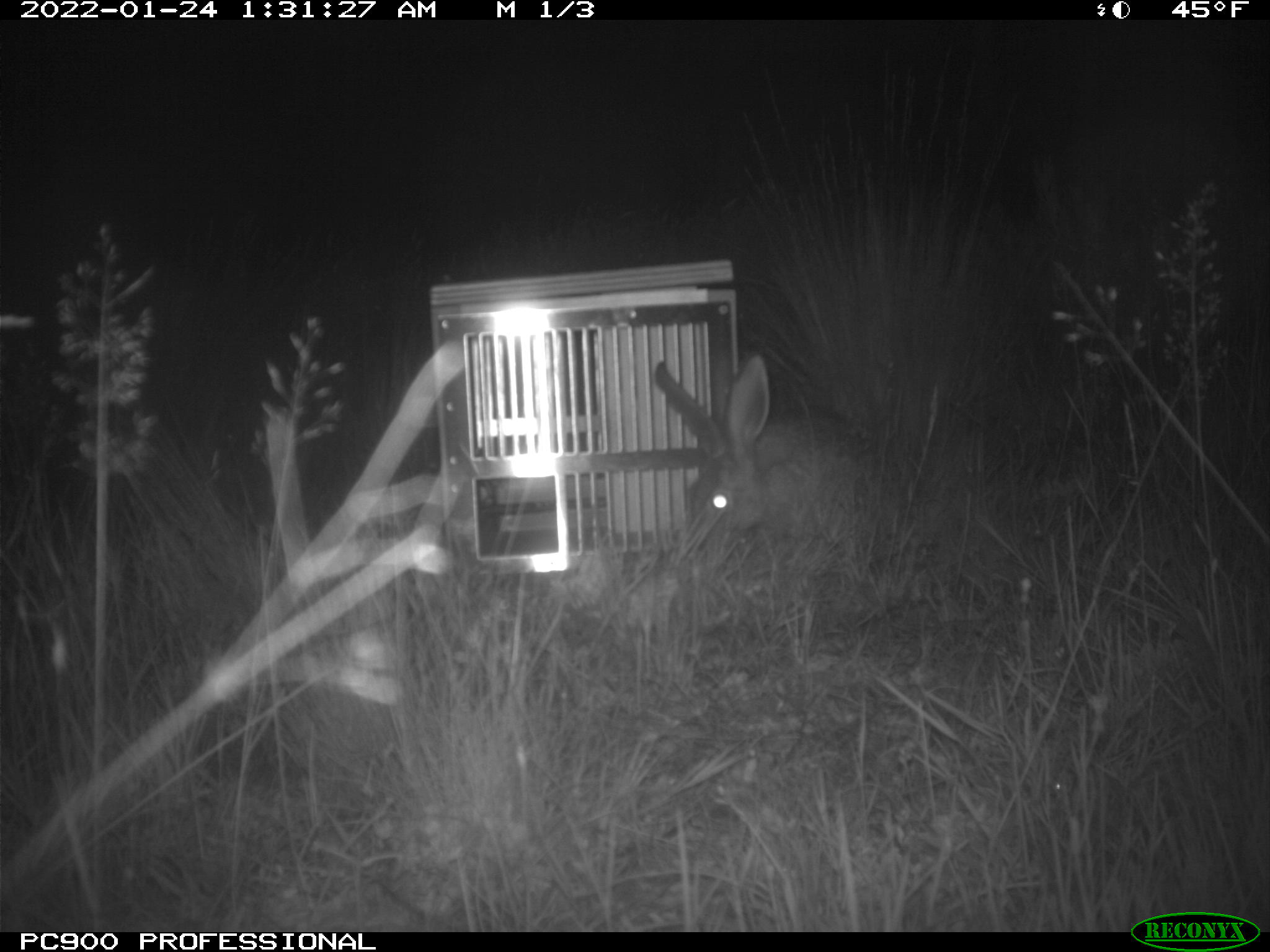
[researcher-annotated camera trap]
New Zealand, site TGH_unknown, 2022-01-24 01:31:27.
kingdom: Animalia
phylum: Chordata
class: Mammalia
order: Lagomorpha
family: Leporidae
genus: Lepus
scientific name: Lepus europaeus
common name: brown hare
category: hare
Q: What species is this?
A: Hare (brown hare) (Lepus europaeus).